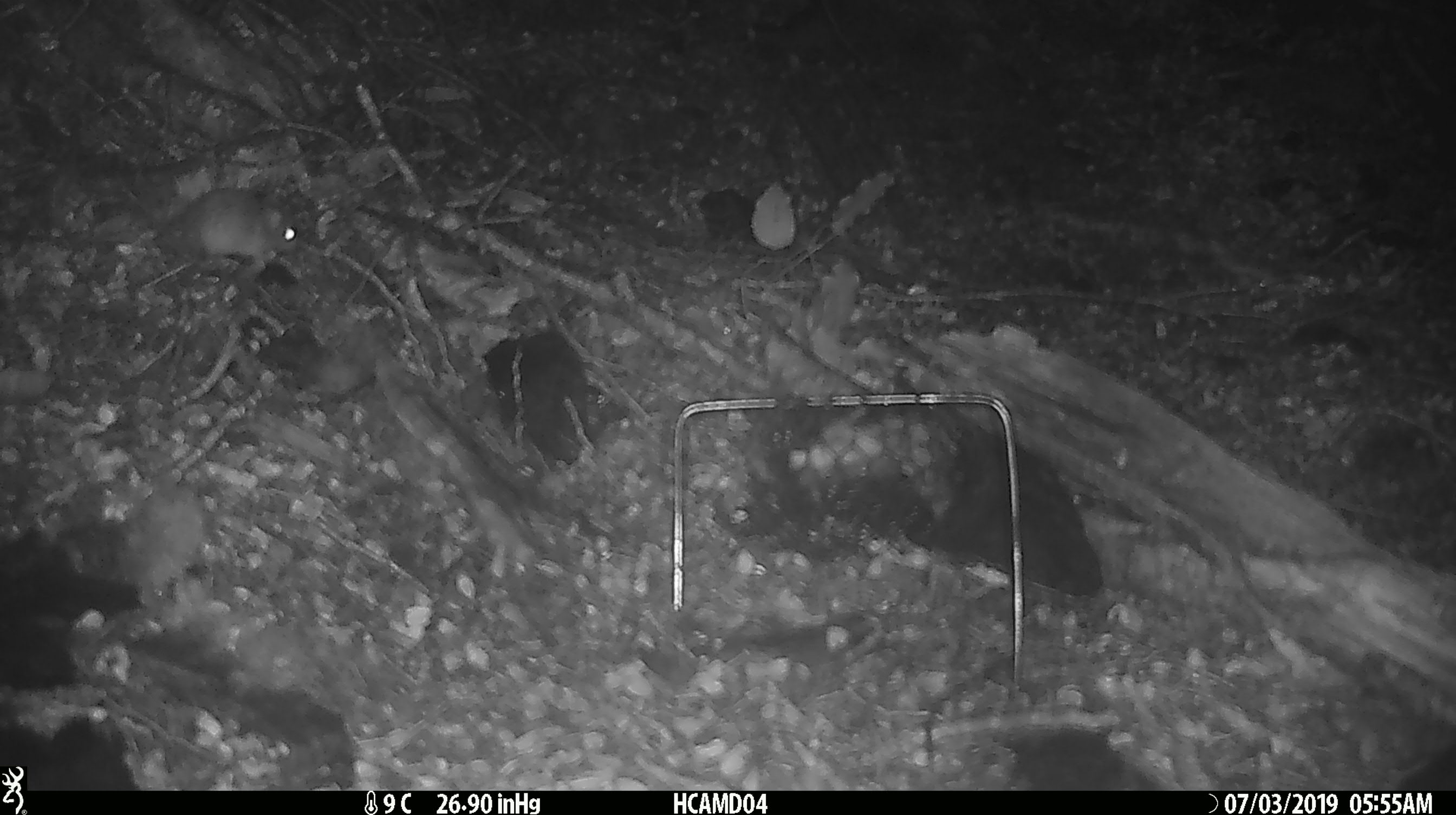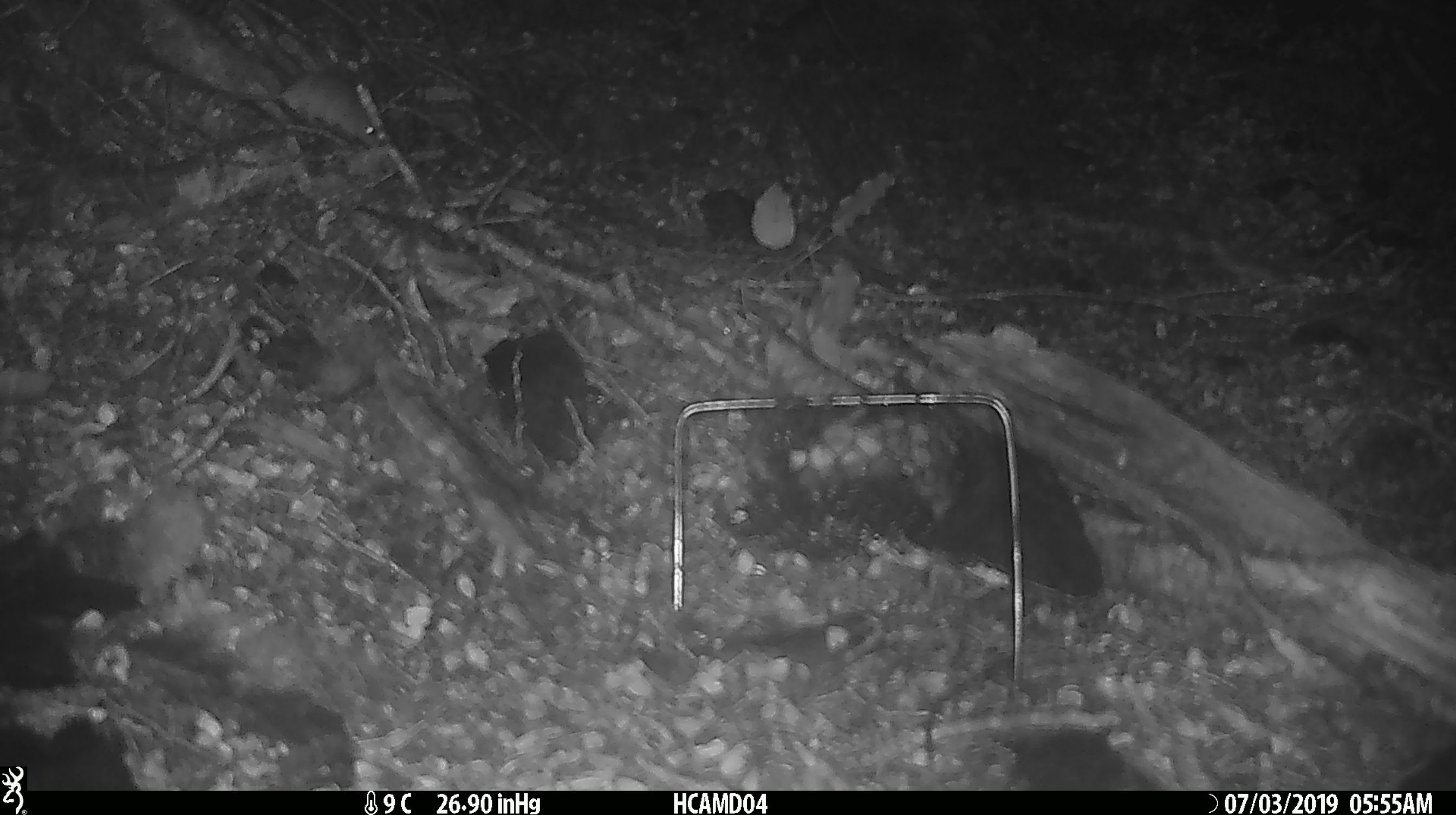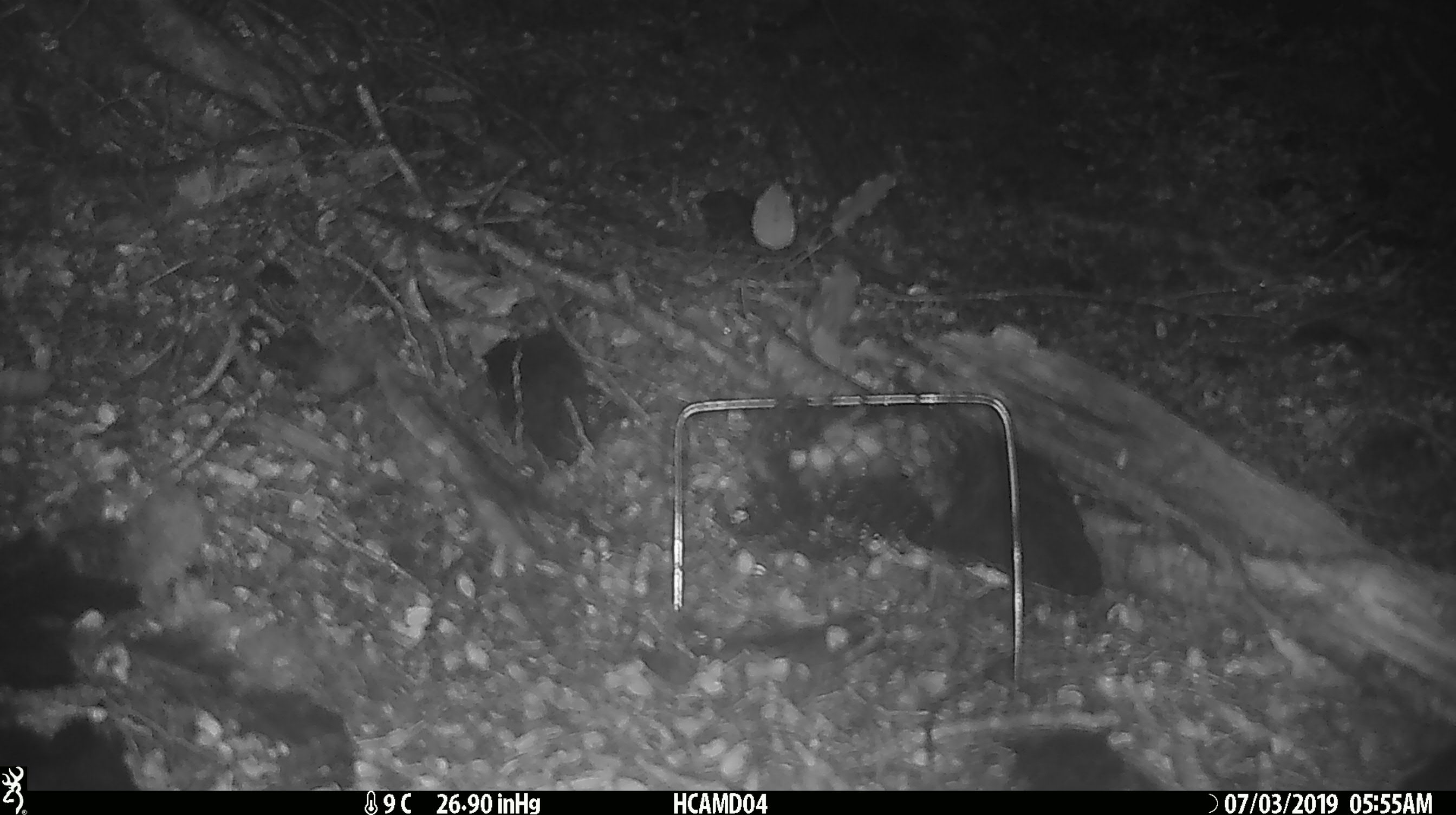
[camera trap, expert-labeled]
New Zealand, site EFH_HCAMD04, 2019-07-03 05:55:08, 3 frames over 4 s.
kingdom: Animalia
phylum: Chordata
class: Mammalia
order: Rodentia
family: Muridae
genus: Mus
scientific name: Mus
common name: mouse